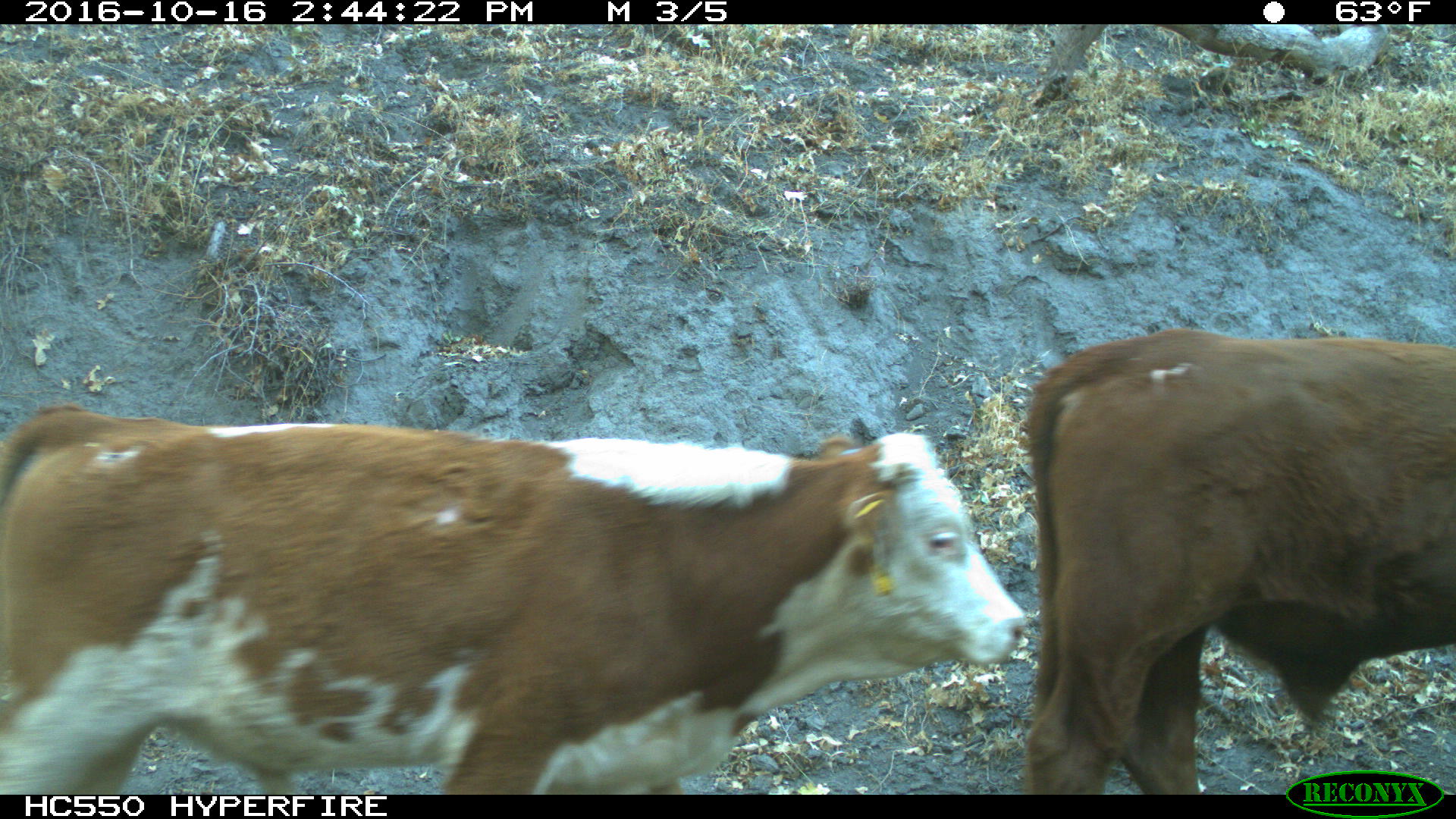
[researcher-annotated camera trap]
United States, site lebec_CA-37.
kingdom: Animalia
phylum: Chordata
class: Mammalia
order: Artiodactyla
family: Bovidae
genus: Bos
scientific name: Bos taurus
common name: domestic cow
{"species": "Bos taurus (domestic cow)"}